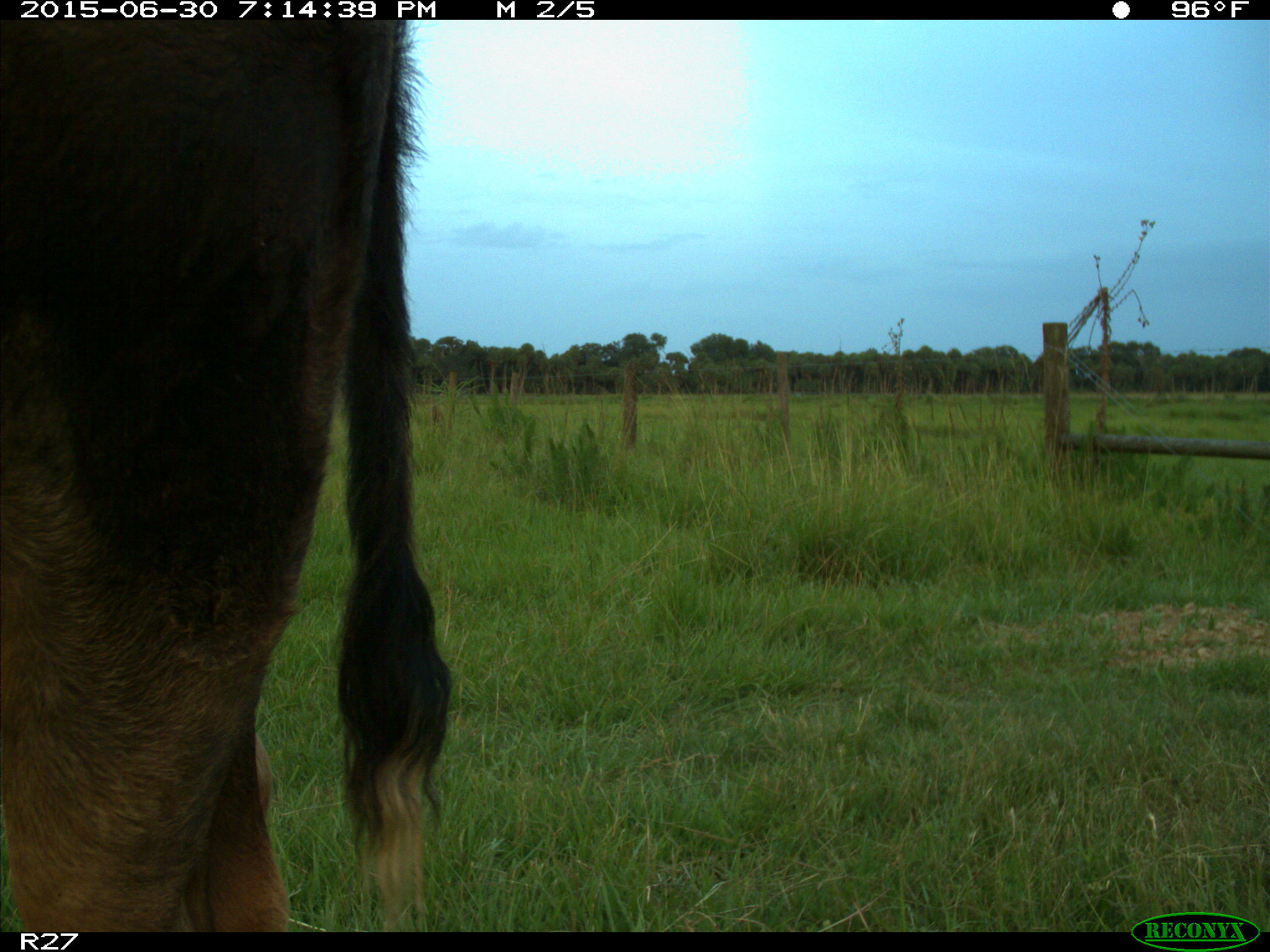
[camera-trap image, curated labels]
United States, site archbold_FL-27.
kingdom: Animalia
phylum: Chordata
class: Mammalia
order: Artiodactyla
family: Bovidae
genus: Bos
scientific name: Bos taurus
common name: domestic cow